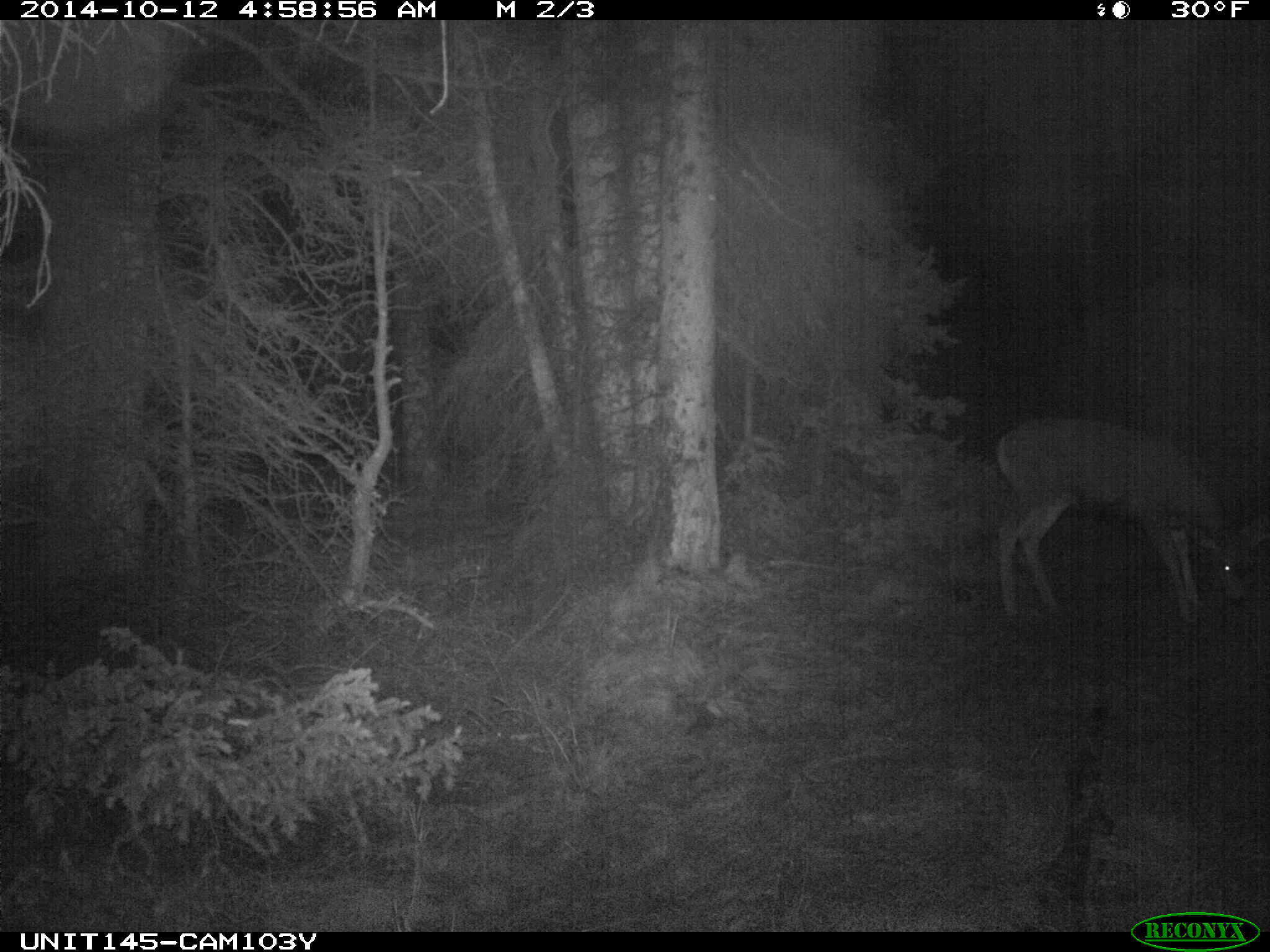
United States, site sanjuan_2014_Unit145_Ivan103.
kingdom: Animalia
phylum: Chordata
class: Mammalia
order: Artiodactyla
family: Cervidae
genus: Odocoileus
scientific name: Odocoileus hemionus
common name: mule deer